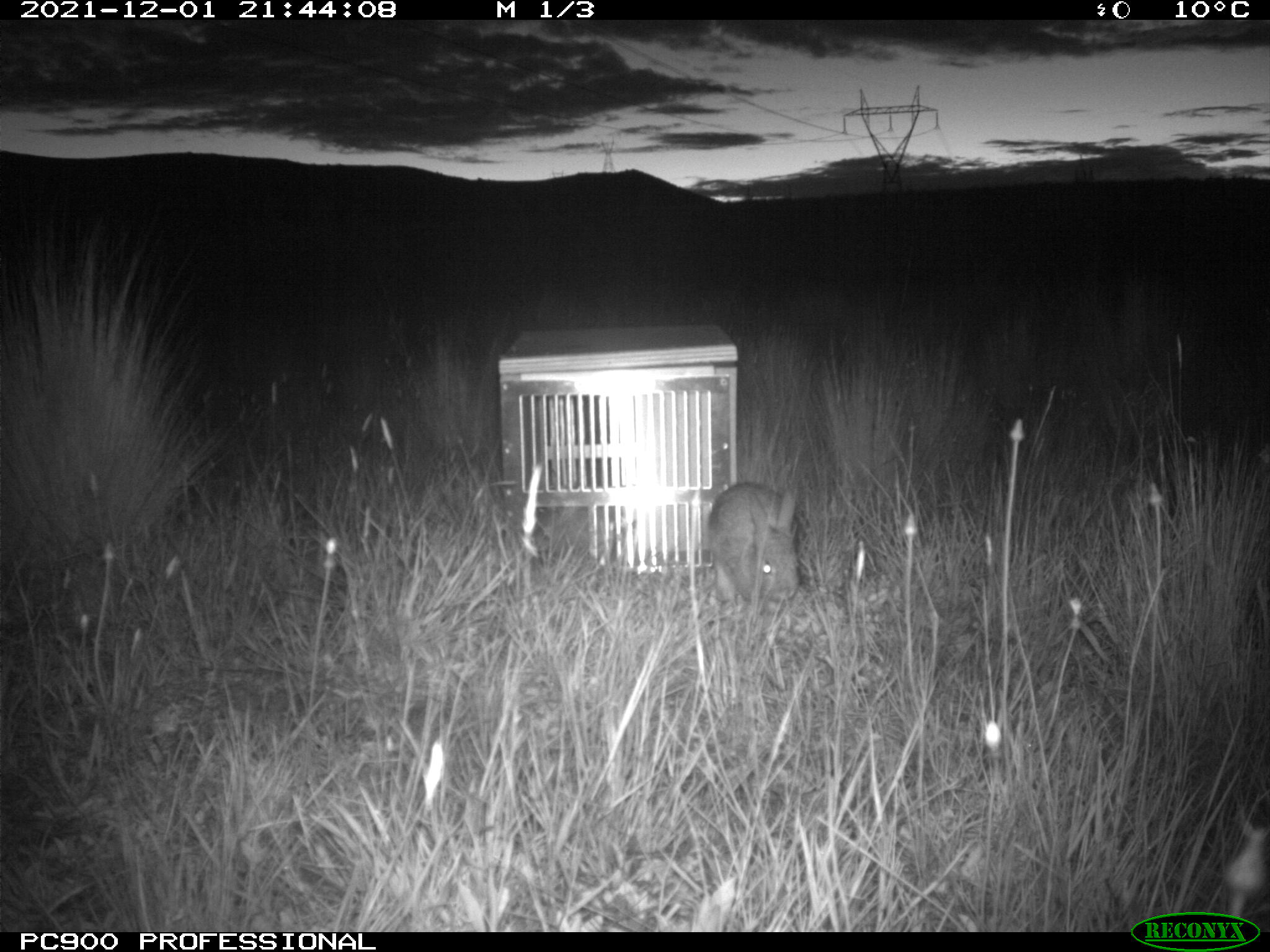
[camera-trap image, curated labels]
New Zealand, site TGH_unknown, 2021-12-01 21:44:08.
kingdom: Animalia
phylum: Chordata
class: Mammalia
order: Lagomorpha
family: Leporidae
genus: Oryctolagus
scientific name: Oryctolagus cuniculus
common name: european rabbit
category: rabbit